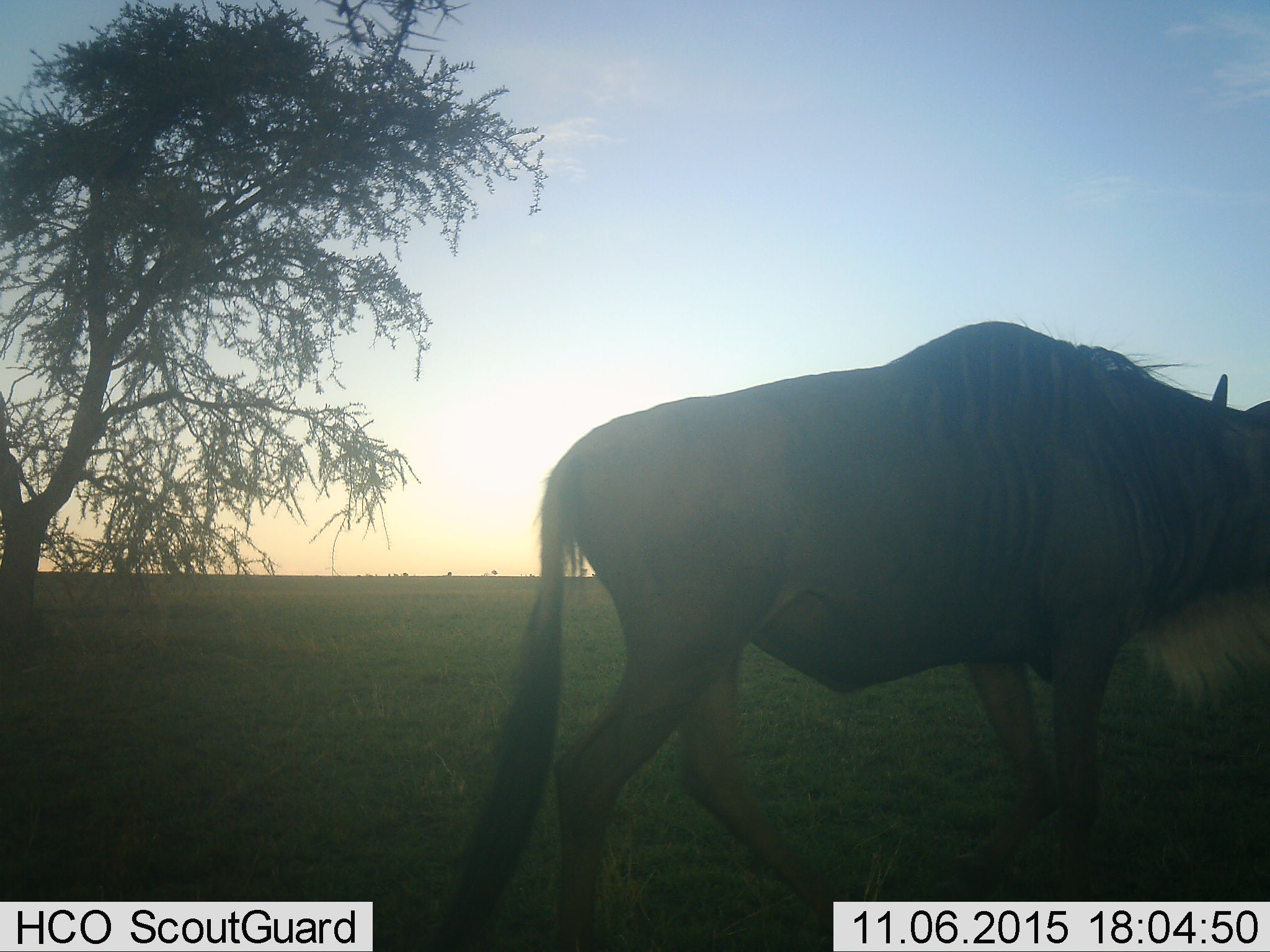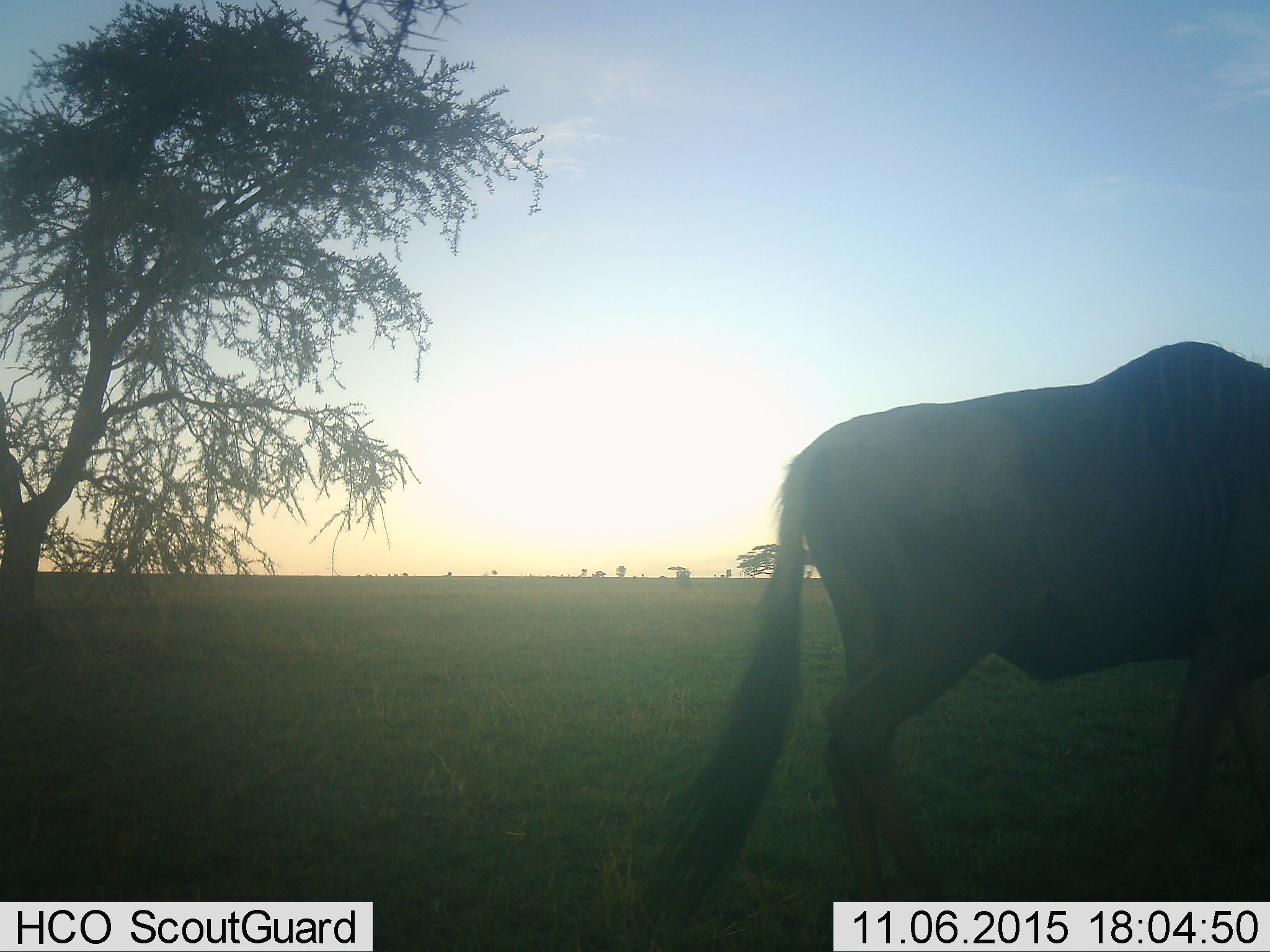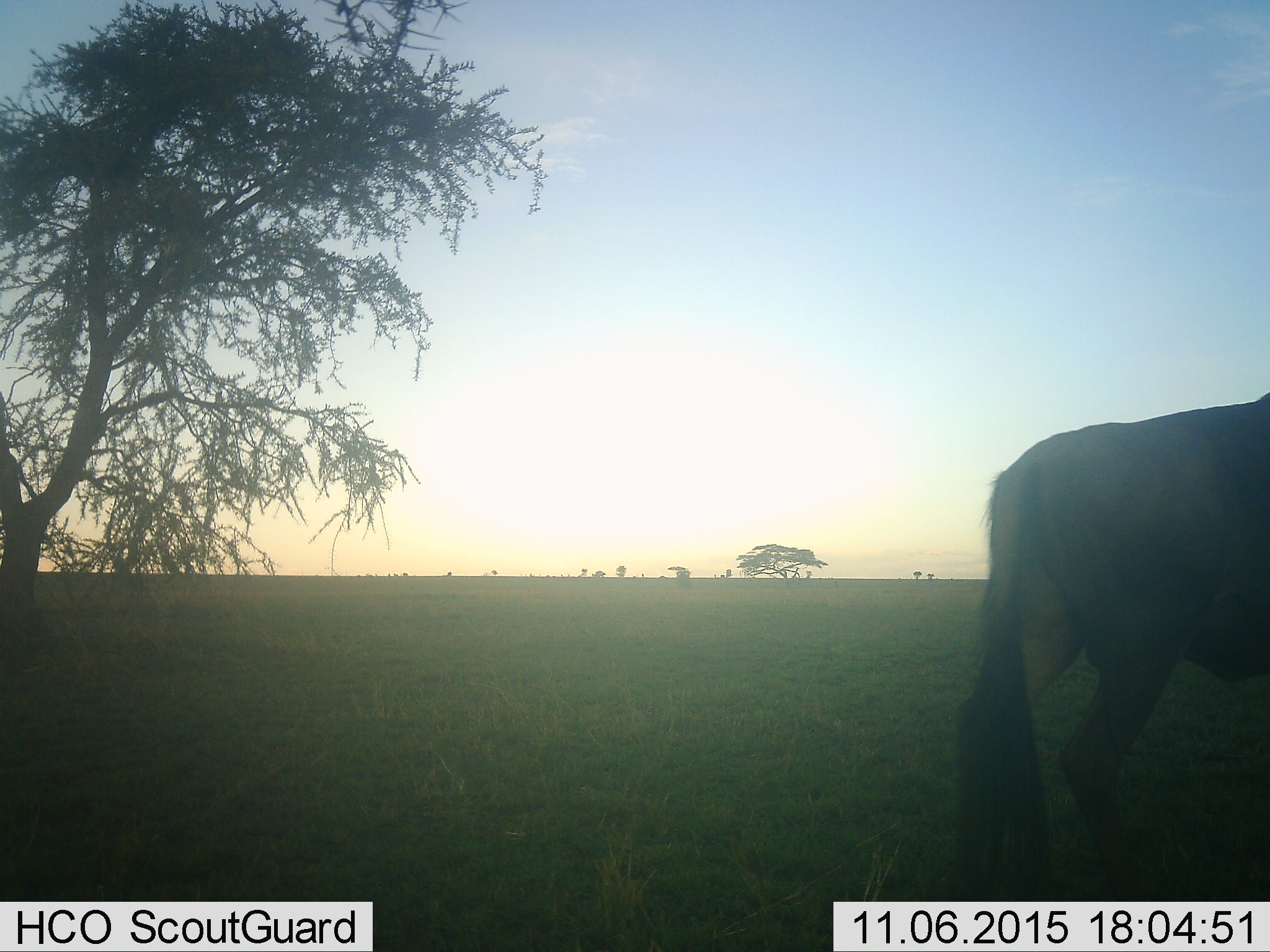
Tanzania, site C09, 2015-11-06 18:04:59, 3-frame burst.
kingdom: Animalia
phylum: Chordata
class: Mammalia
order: Artiodactyla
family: Bovidae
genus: Connochaetes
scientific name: Connochaetes taurinus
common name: blue wildebeest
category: wildebeest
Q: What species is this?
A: Wildebeest (blue wildebeest) (Connochaetes taurinus).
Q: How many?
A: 1.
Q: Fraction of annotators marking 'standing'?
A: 18%.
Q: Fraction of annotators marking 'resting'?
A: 0%.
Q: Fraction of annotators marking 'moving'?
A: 82%.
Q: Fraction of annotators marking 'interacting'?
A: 0%.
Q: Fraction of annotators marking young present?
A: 0%.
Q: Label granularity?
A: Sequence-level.